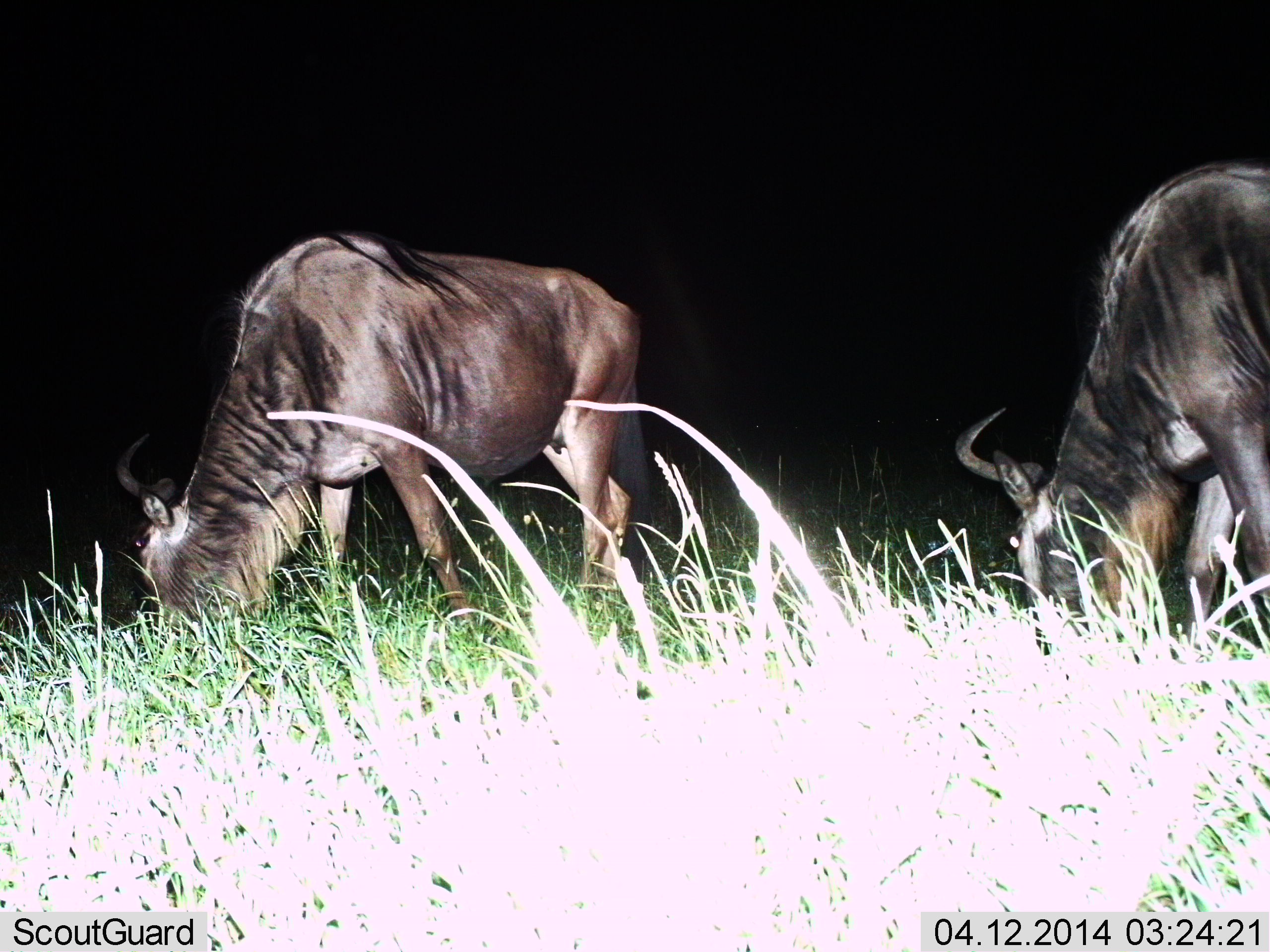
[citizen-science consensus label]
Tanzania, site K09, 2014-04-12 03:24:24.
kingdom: Animalia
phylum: Chordata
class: Mammalia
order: Artiodactyla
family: Bovidae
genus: Connochaetes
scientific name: Connochaetes taurinus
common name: blue wildebeest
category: wildebeest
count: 2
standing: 14%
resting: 2%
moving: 2%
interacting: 0%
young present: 0%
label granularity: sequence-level